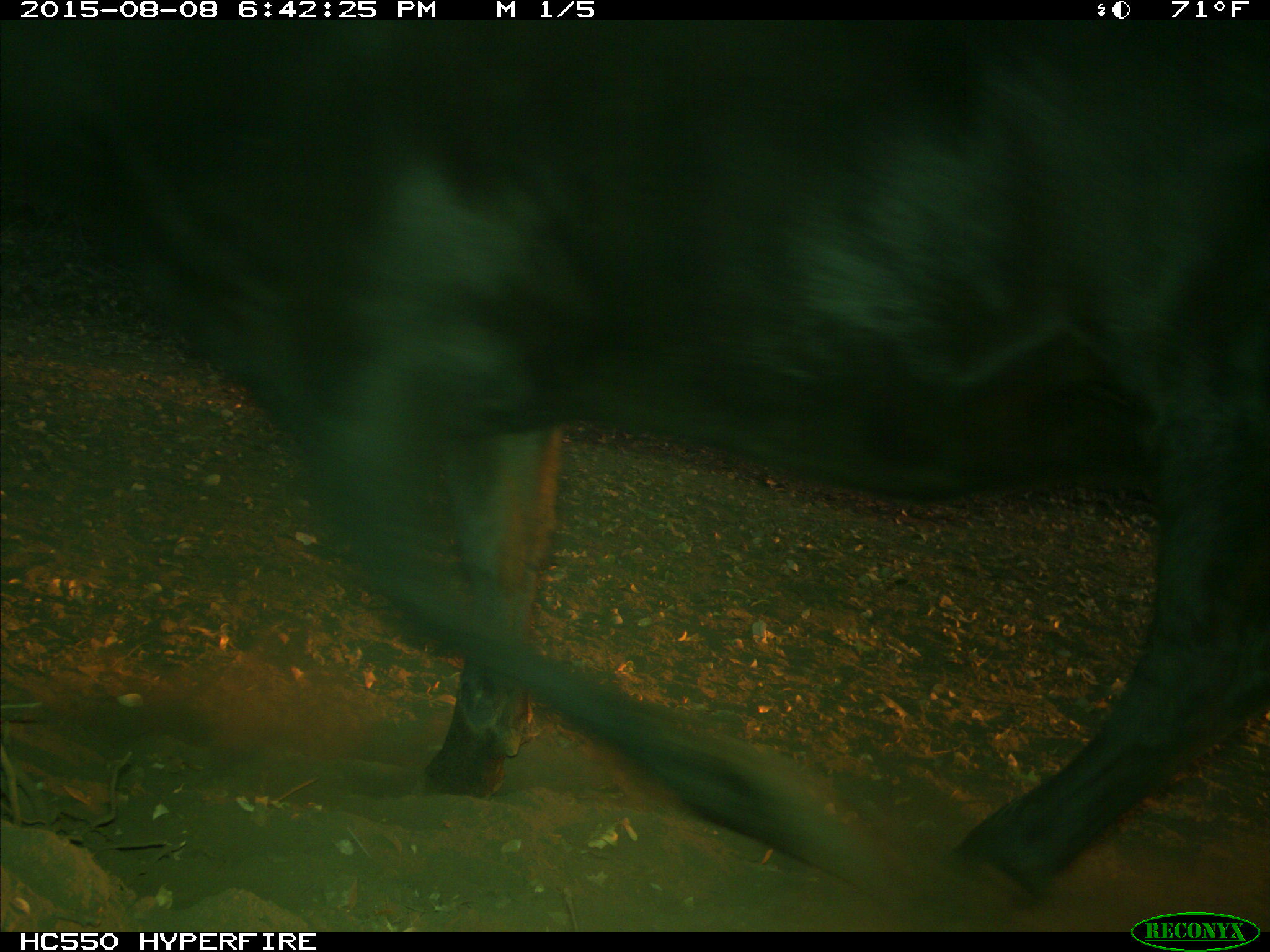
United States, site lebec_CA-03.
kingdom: Animalia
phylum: Chordata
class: Mammalia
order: Artiodactyla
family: Bovidae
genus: Bos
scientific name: Bos taurus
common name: domestic cow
Bos taurus (domestic cow).